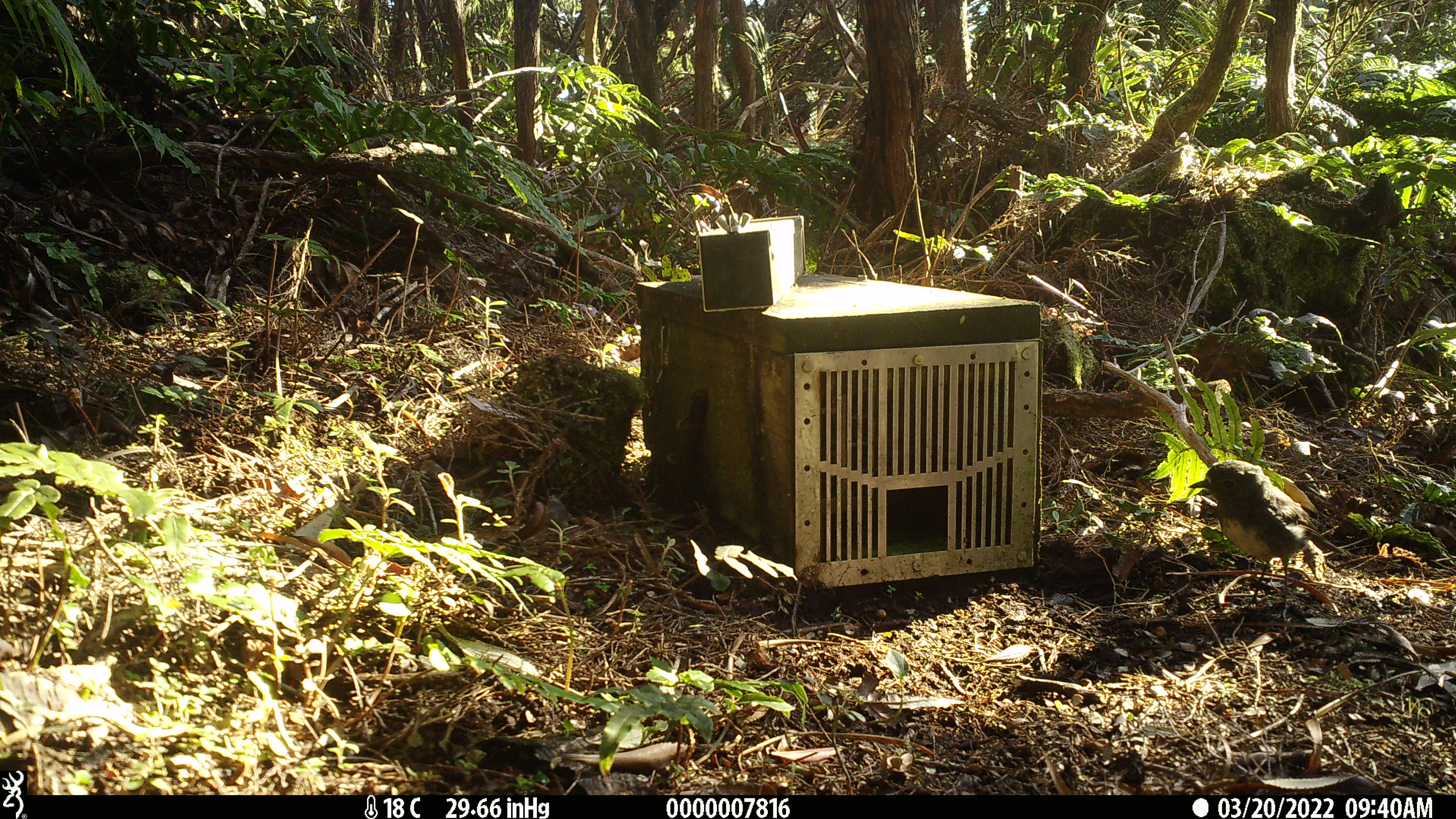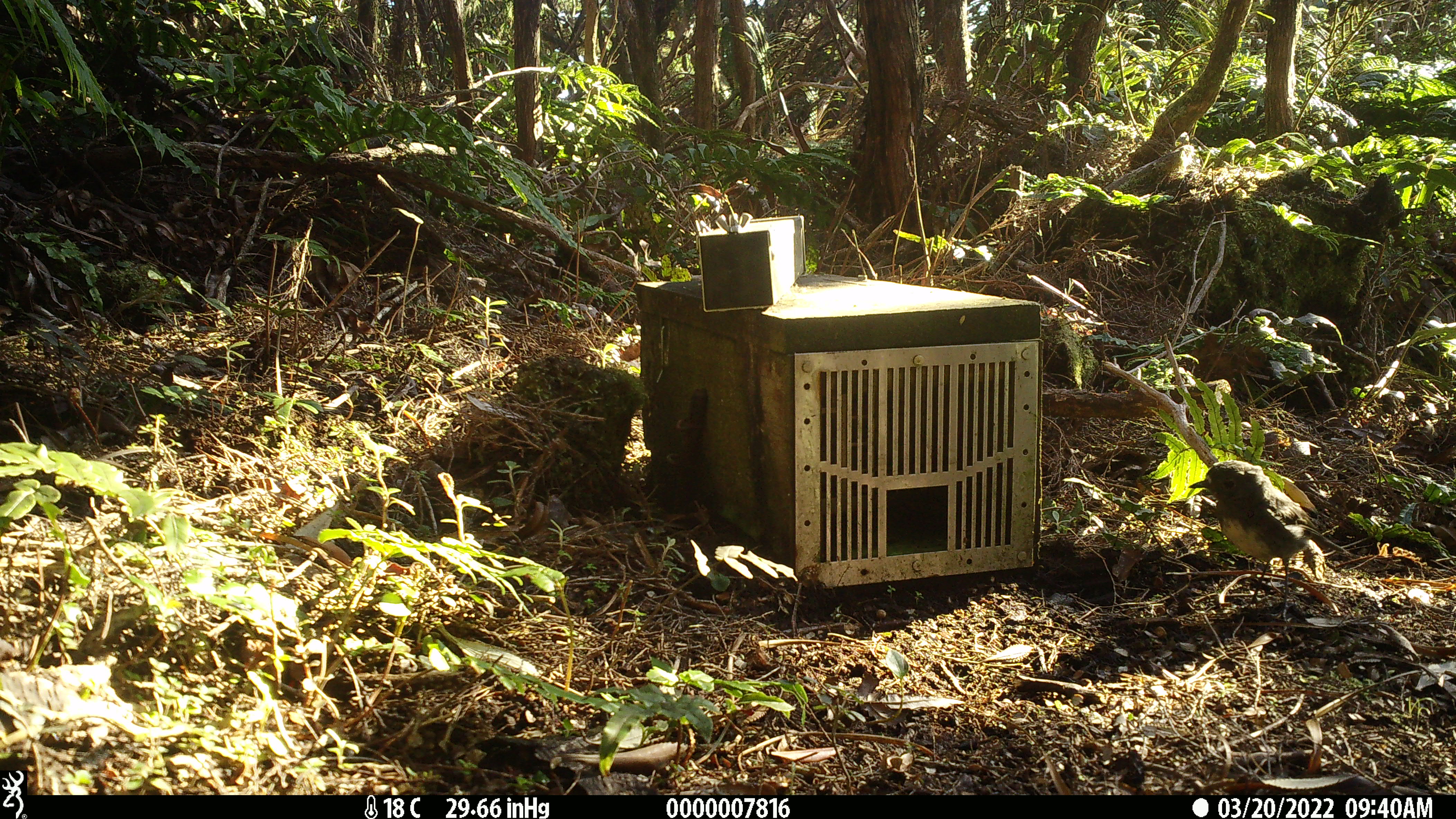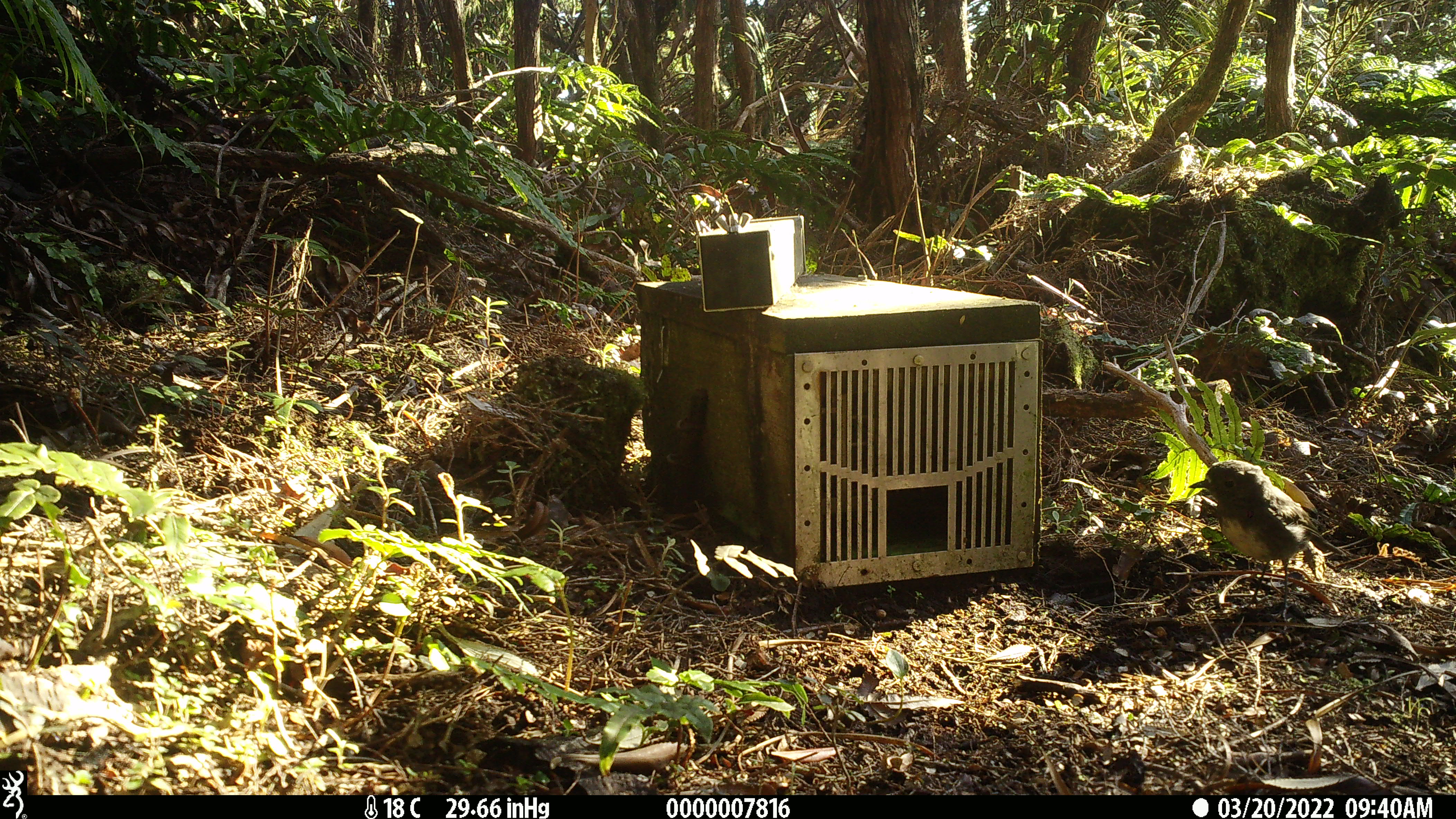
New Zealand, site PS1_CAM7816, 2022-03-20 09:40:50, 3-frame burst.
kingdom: Animalia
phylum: Chordata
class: Aves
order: Passeriformes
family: Petroicidae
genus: Petroica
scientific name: Petroica australis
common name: new zealand robin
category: robin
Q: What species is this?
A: Robin (new zealand robin) (Petroica australis).